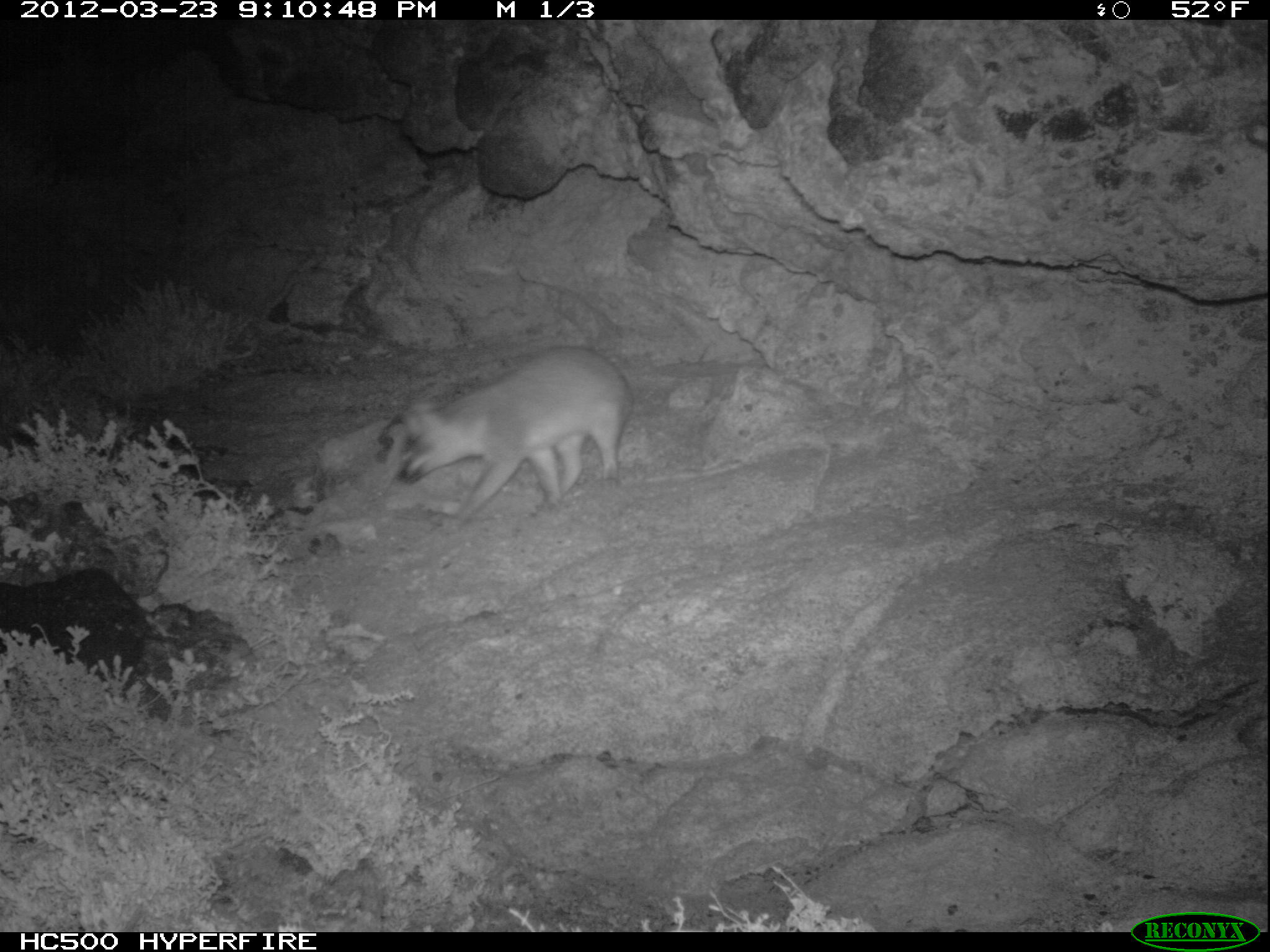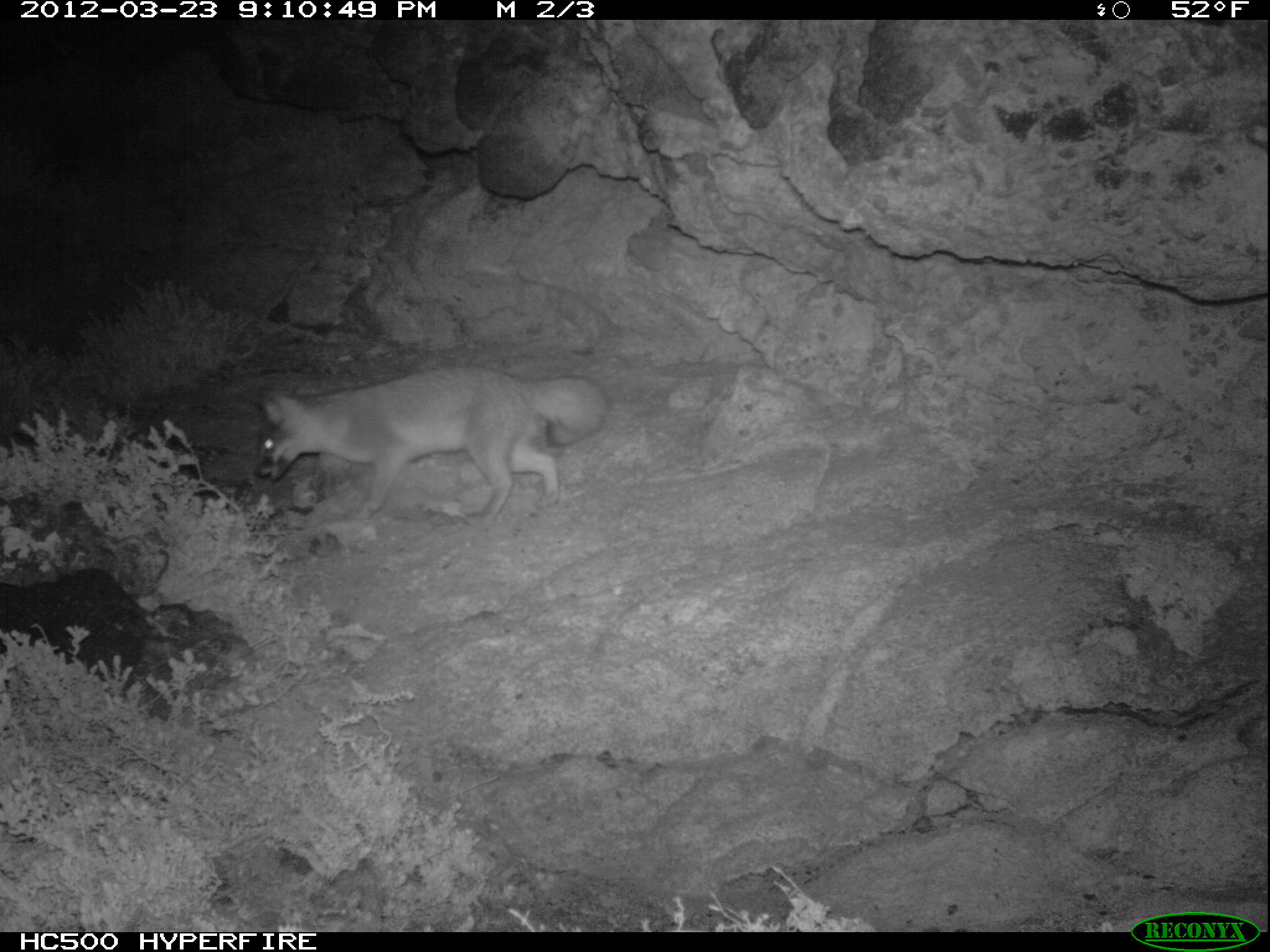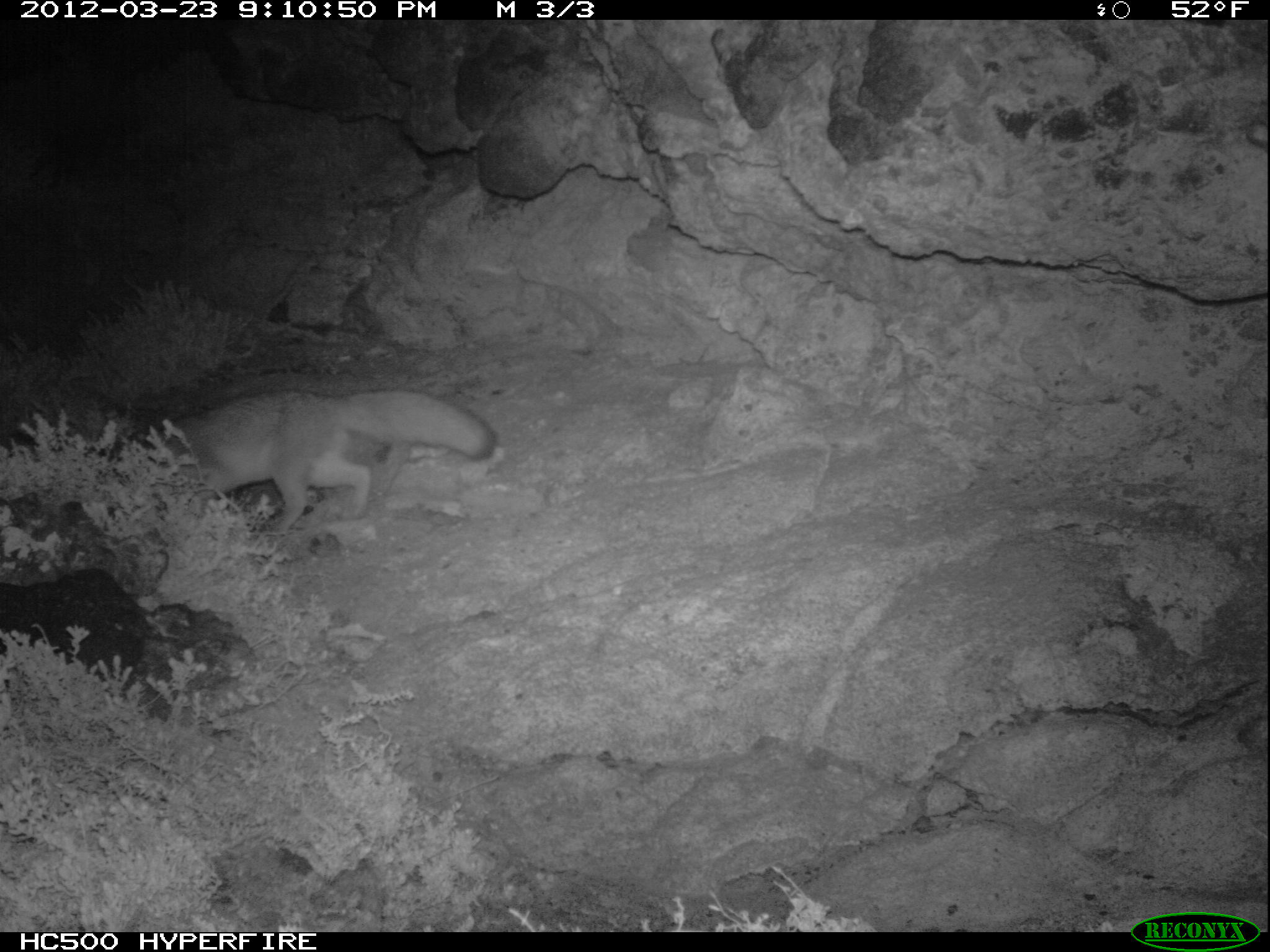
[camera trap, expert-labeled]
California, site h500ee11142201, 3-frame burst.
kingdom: Animalia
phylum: Chordata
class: Mammalia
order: Carnivora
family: Canidae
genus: Urocyon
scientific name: Urocyon littoralis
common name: island fox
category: fox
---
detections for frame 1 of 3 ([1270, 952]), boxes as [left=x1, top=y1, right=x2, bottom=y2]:
fox: [left=397, top=342, right=633, bottom=536]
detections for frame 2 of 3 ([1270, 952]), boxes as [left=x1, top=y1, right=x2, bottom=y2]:
fox: [left=252, top=369, right=608, bottom=521]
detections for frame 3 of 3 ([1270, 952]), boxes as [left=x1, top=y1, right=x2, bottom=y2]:
fox: [left=113, top=388, right=496, bottom=542]